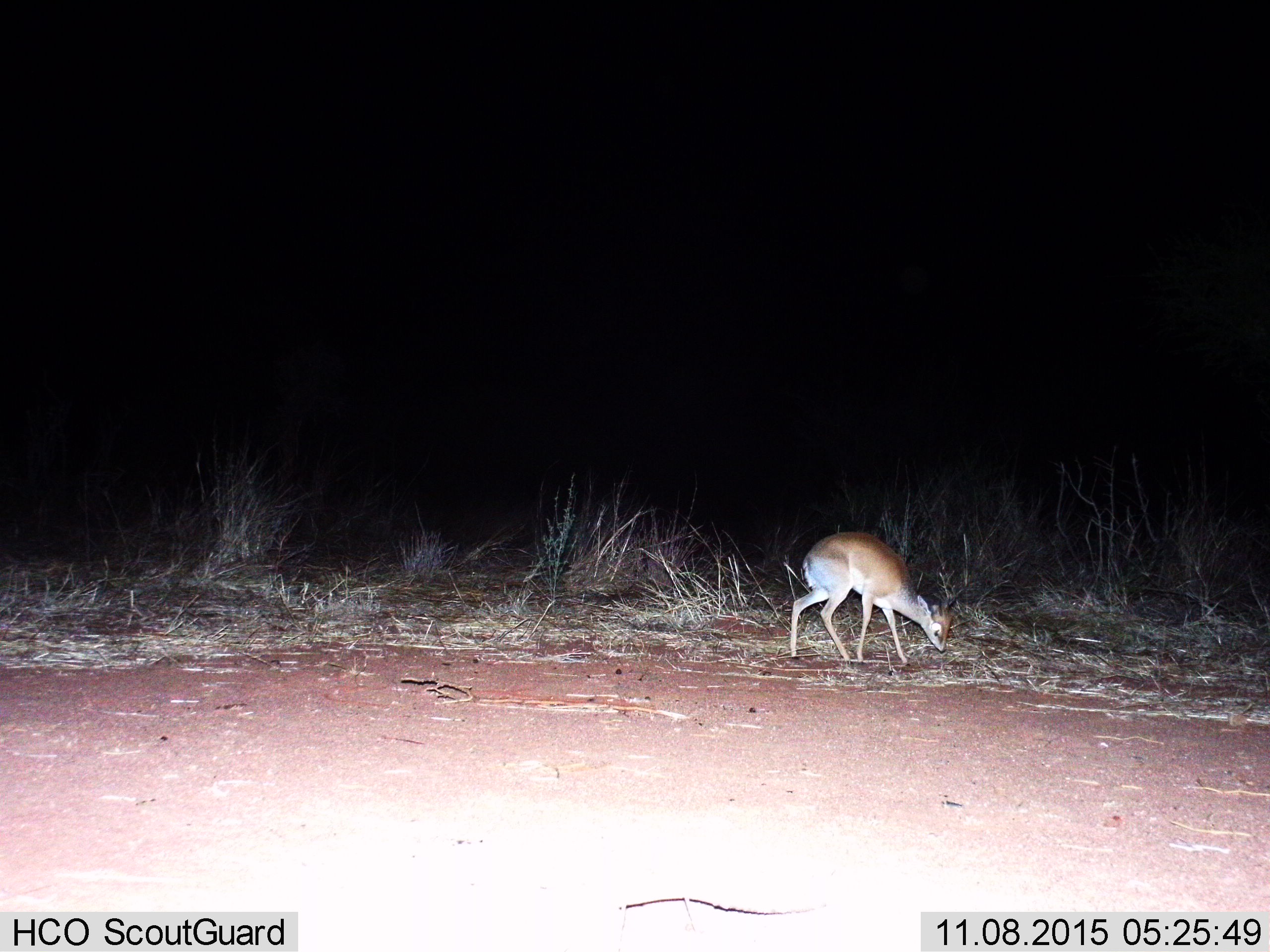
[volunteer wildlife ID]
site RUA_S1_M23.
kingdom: Animalia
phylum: Chordata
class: Mammalia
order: Artiodactyla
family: Bovidae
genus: Madoqua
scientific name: Madoqua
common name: dik-dik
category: dikdik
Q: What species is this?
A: Dikdik (dik-dik) (Madoqua).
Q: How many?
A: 1.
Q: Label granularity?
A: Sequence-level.